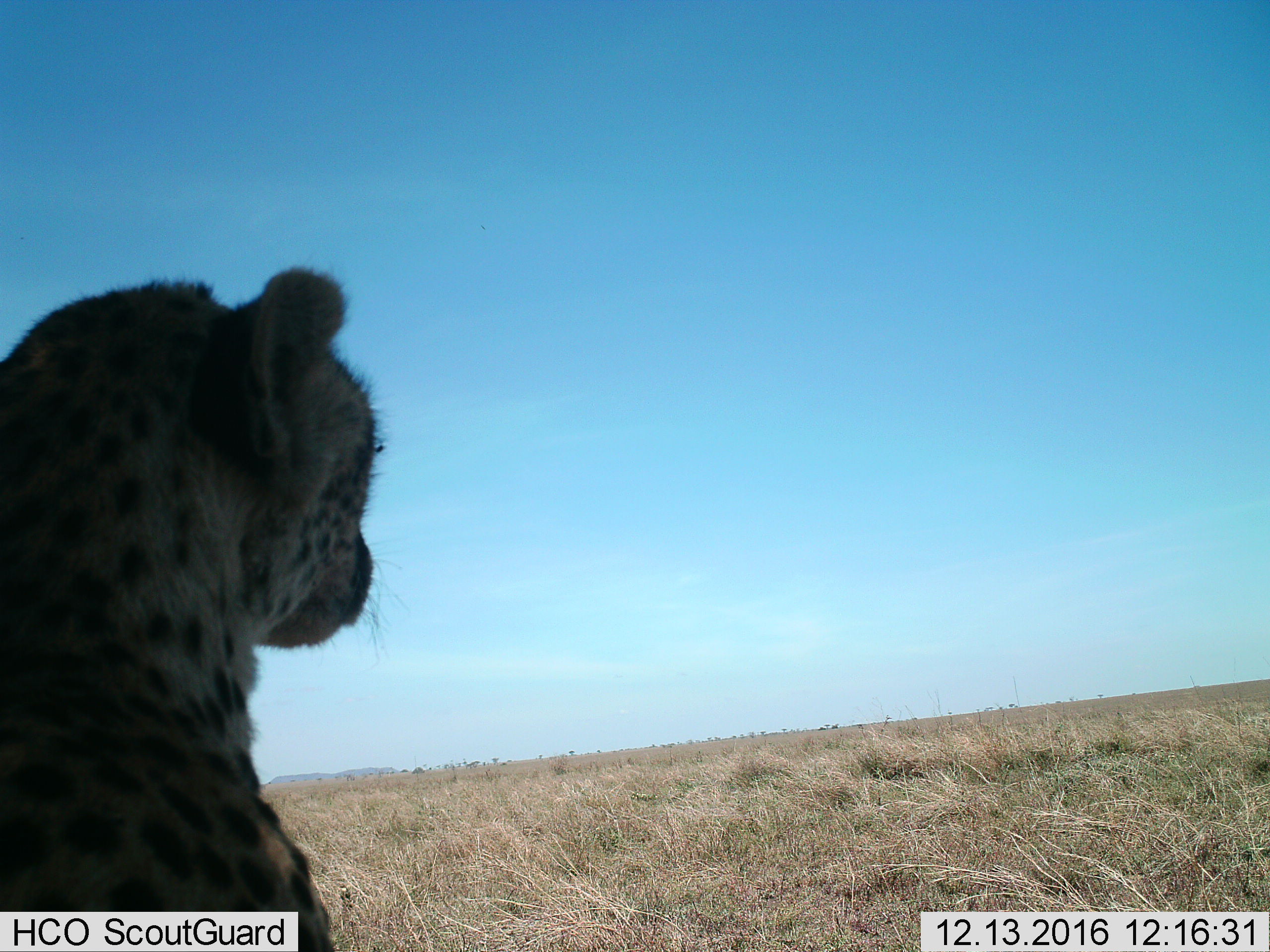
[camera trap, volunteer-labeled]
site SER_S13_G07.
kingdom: Animalia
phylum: Chordata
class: Mammalia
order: Carnivora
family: Felidae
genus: Acinonyx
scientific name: Acinonyx jubatus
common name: cheetah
Cheetah (Acinonyx jubatus), count 1. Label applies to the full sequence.